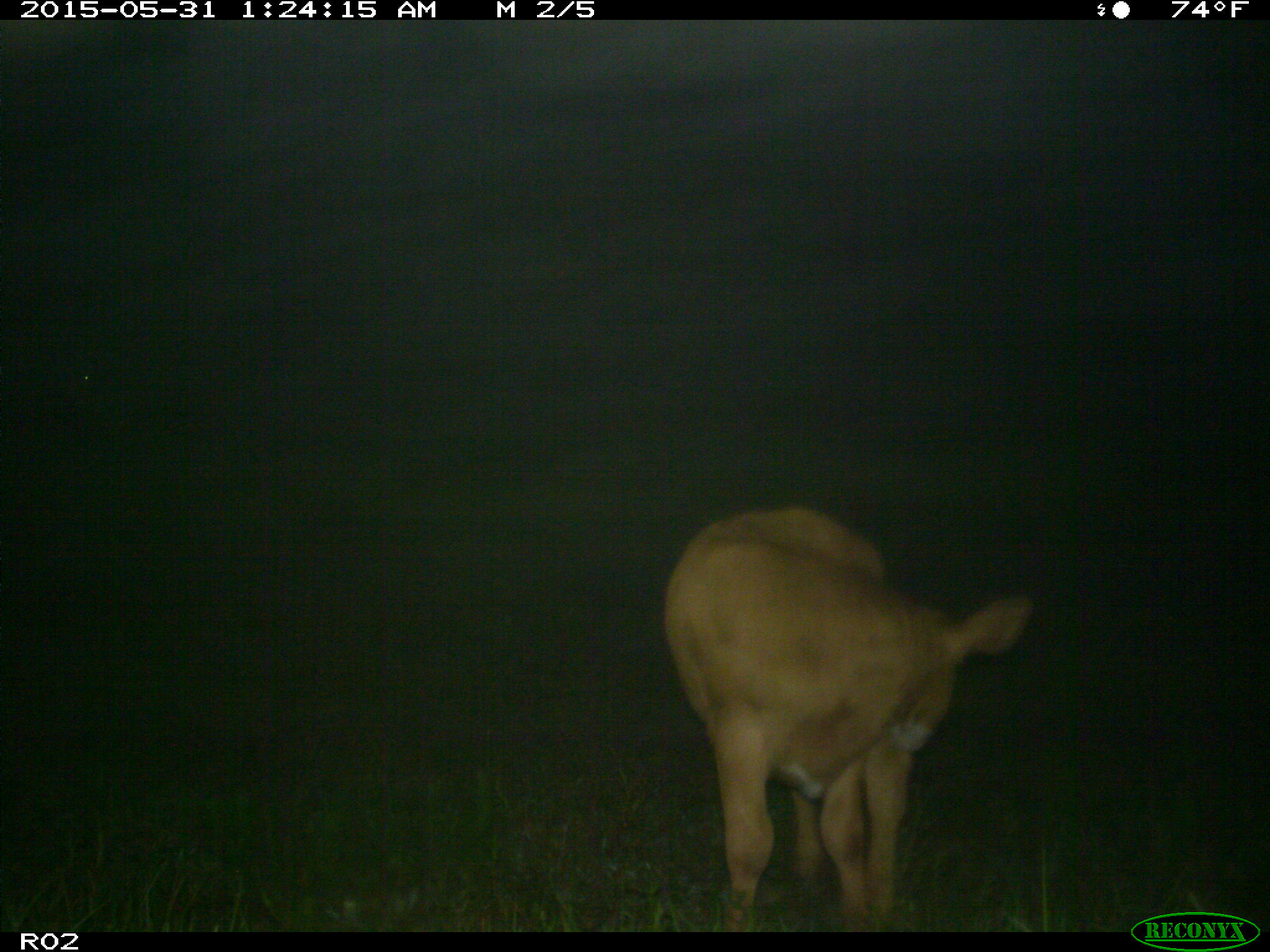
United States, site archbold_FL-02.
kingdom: Animalia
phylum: Chordata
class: Mammalia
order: Artiodactyla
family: Bovidae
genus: Bos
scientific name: Bos taurus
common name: domestic cow